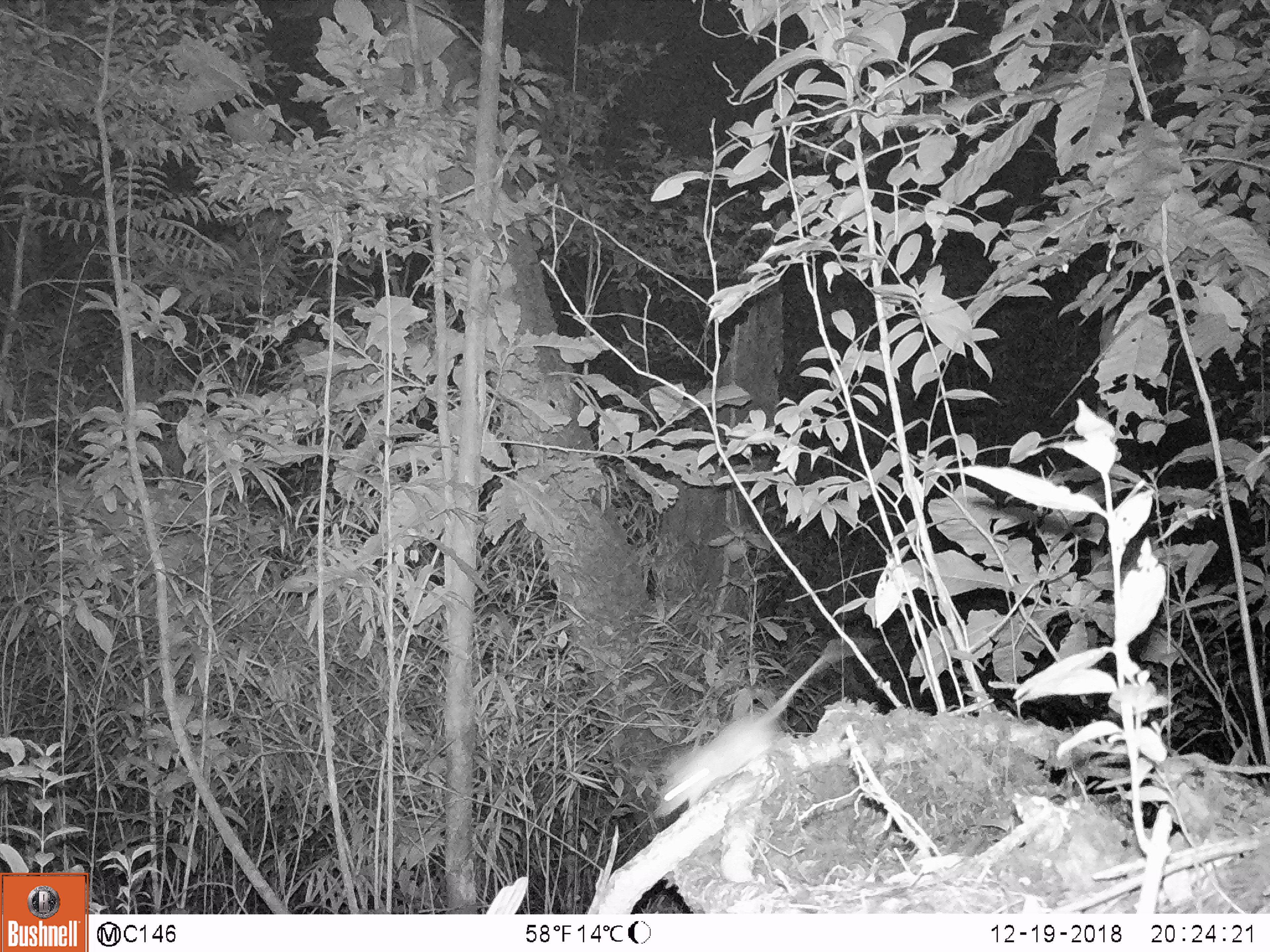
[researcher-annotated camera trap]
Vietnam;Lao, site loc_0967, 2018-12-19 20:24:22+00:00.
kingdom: Animalia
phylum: Chordata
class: Mammalia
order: Rodentia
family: Muridae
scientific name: Muridae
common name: old-world mice and rats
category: unidentified murid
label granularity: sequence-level